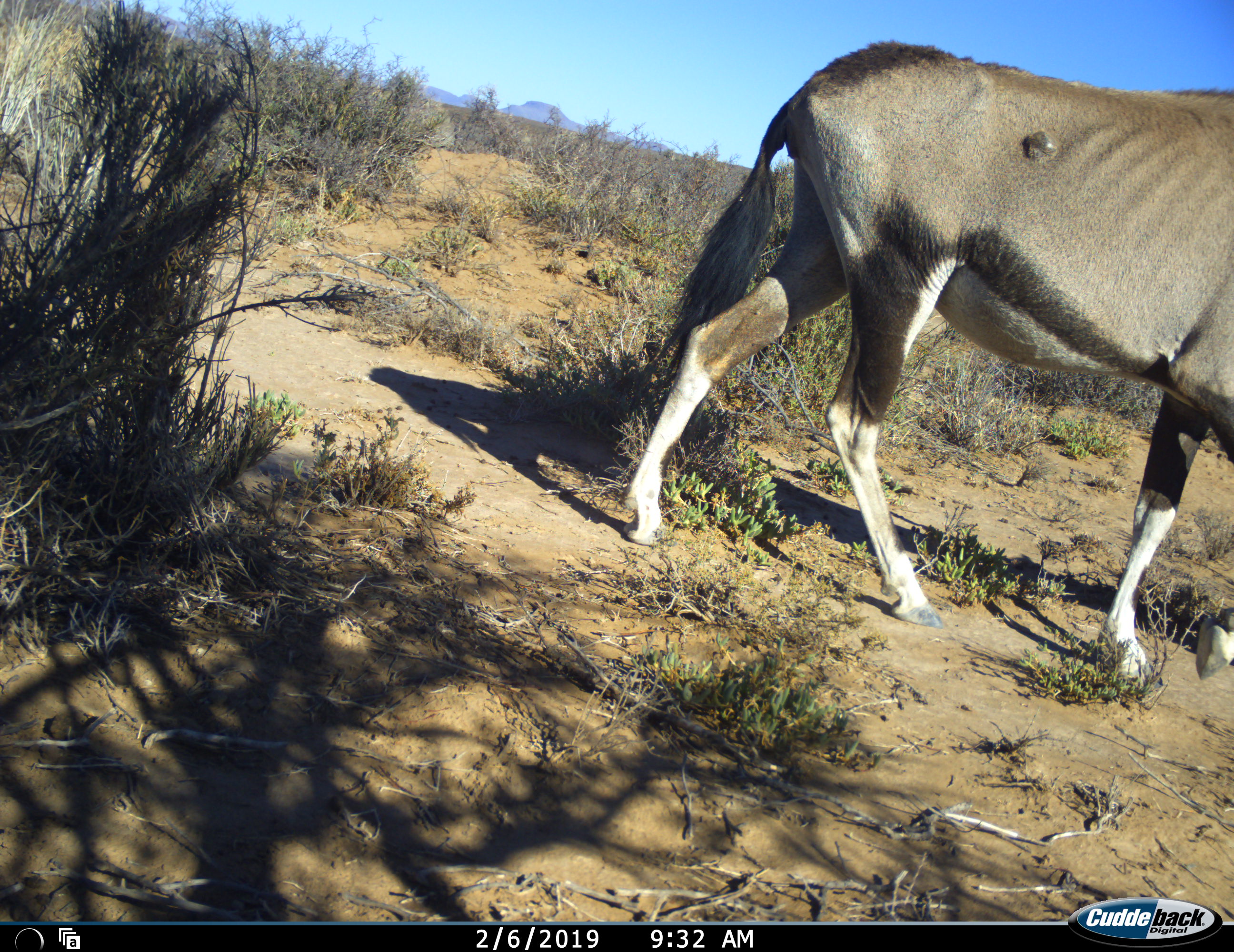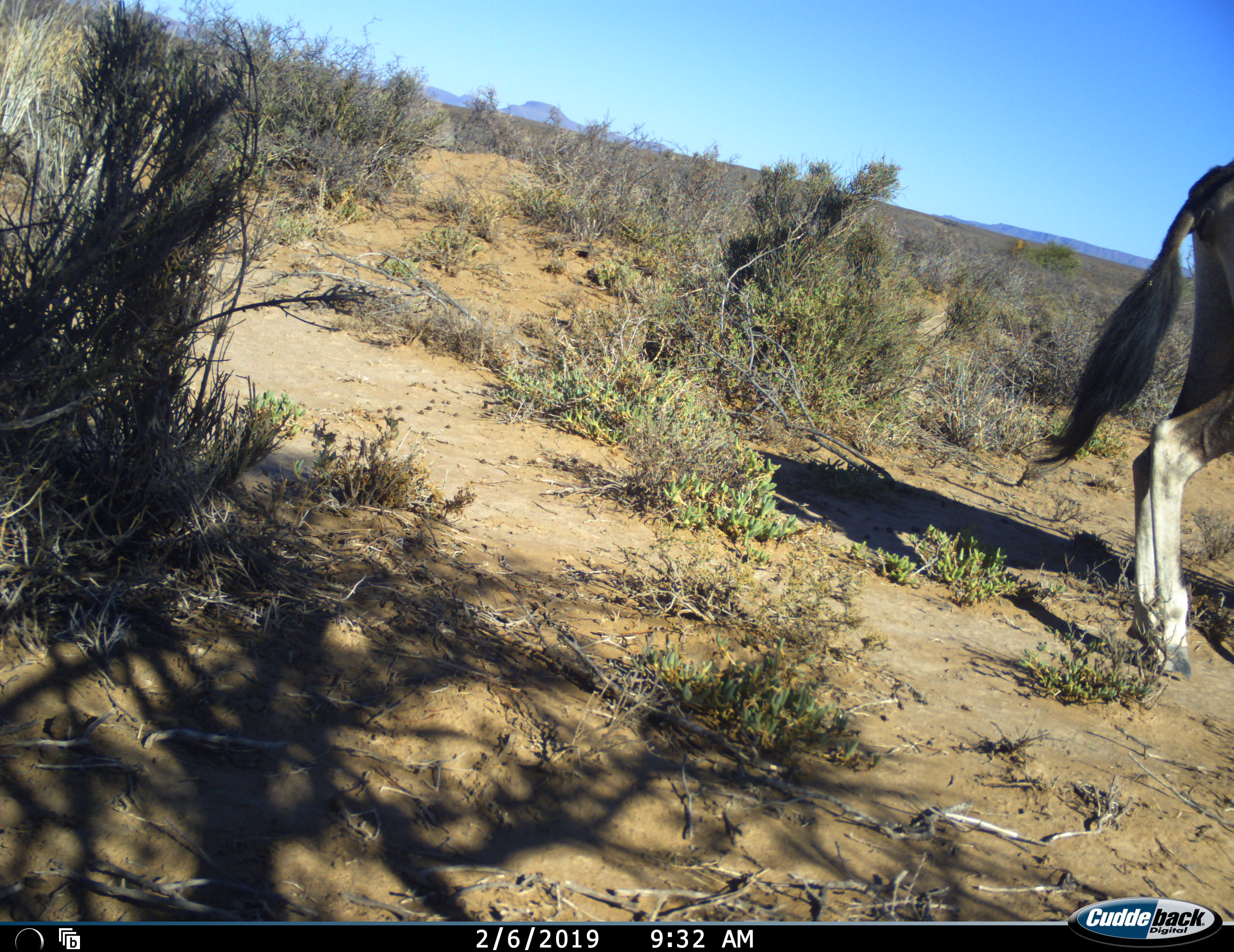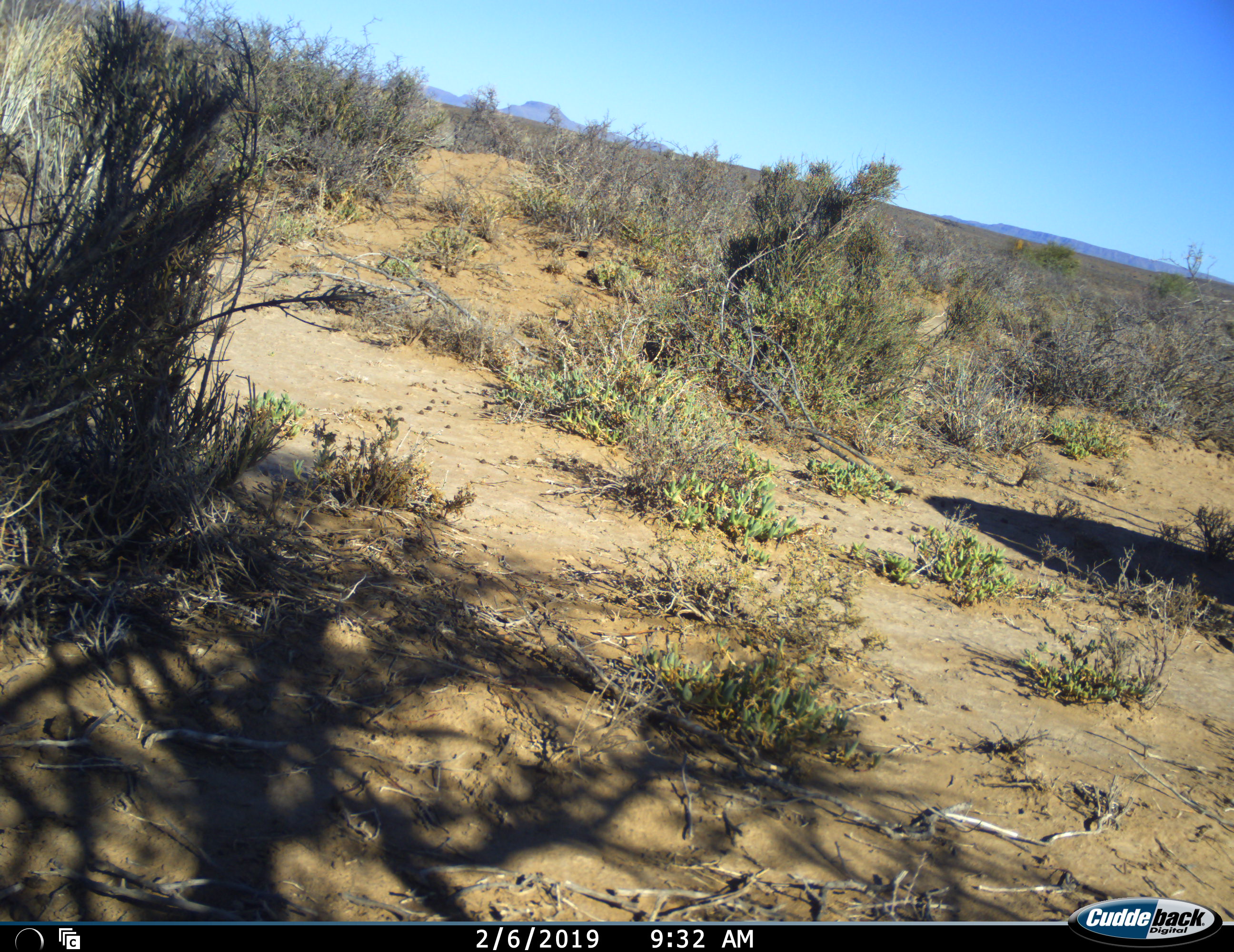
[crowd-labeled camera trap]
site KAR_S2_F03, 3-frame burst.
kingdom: Animalia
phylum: Chordata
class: Mammalia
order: Artiodactyla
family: Bovidae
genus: Oryx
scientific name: Oryx gazella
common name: gemsbok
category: oryx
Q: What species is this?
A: Oryx (gemsbok) (Oryx gazella).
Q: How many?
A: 1.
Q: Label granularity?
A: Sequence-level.